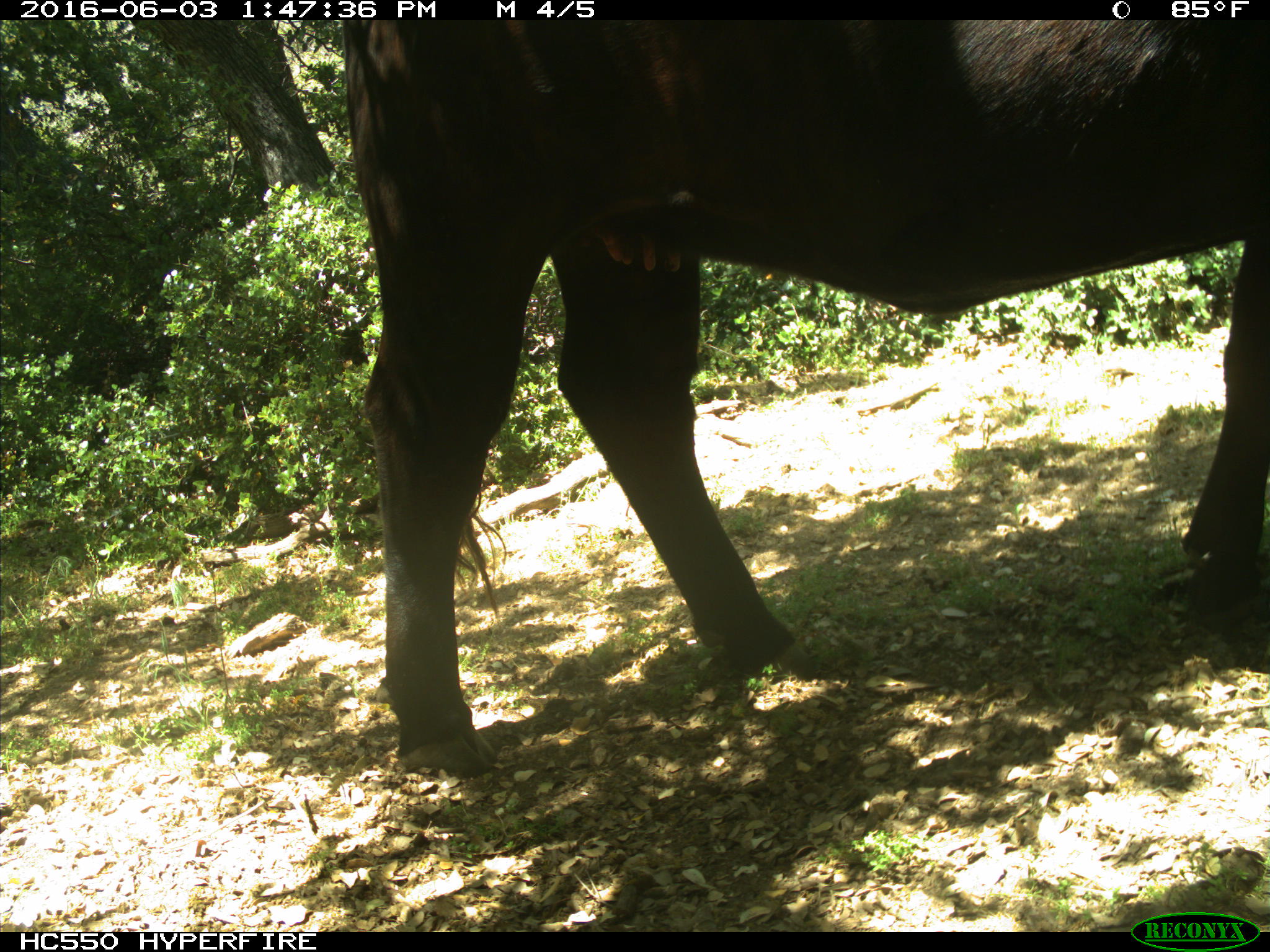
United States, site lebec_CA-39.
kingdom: Animalia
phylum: Chordata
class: Mammalia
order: Artiodactyla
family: Bovidae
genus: Bos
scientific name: Bos taurus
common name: domestic cow